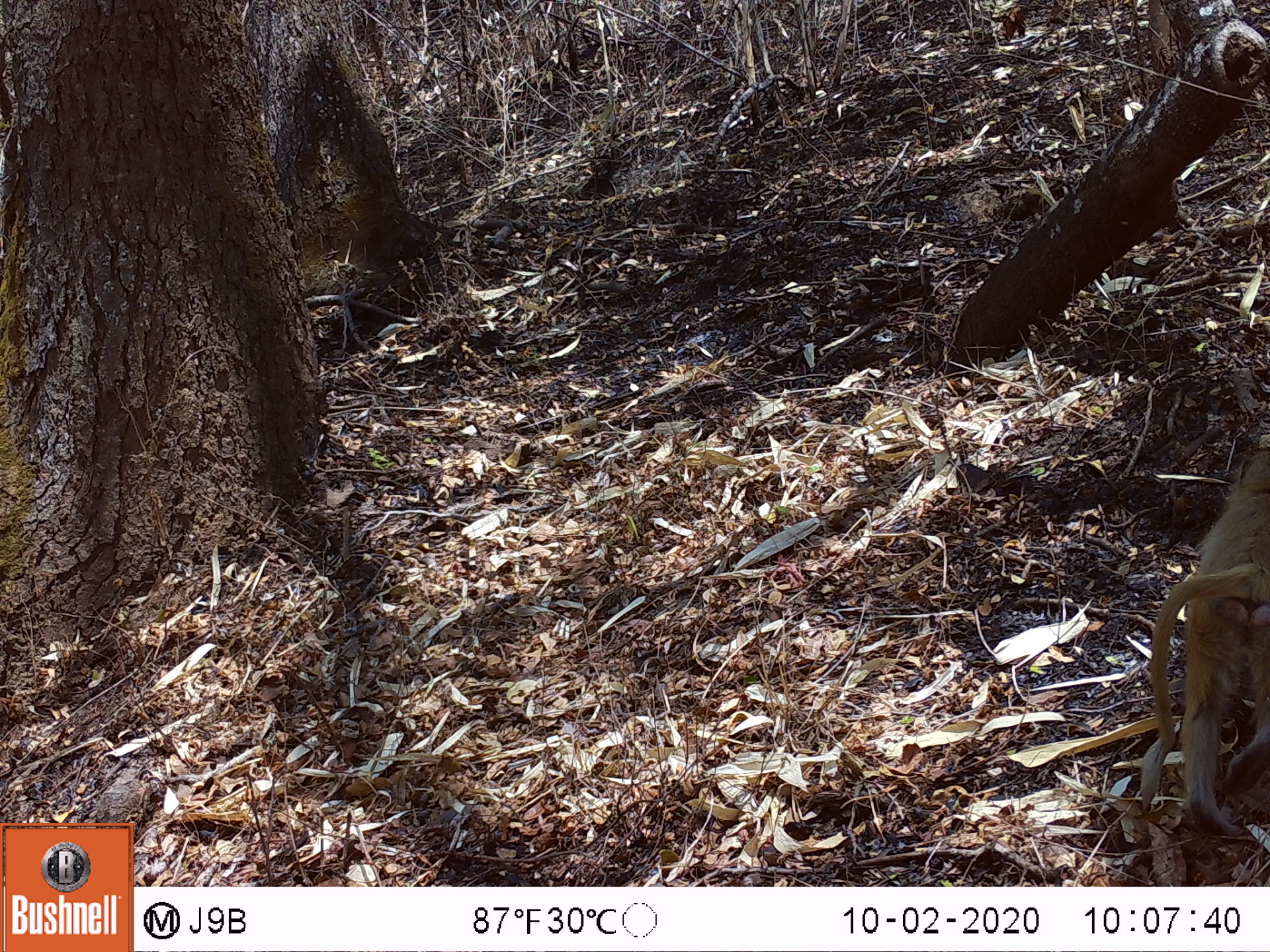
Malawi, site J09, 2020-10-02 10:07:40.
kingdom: Animalia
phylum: Chordata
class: Mammalia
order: Primates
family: Cercopithecidae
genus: Papio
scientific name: Papio cynocephalus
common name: yellow baboon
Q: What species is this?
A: Yellow baboon (Papio cynocephalus).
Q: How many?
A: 1.